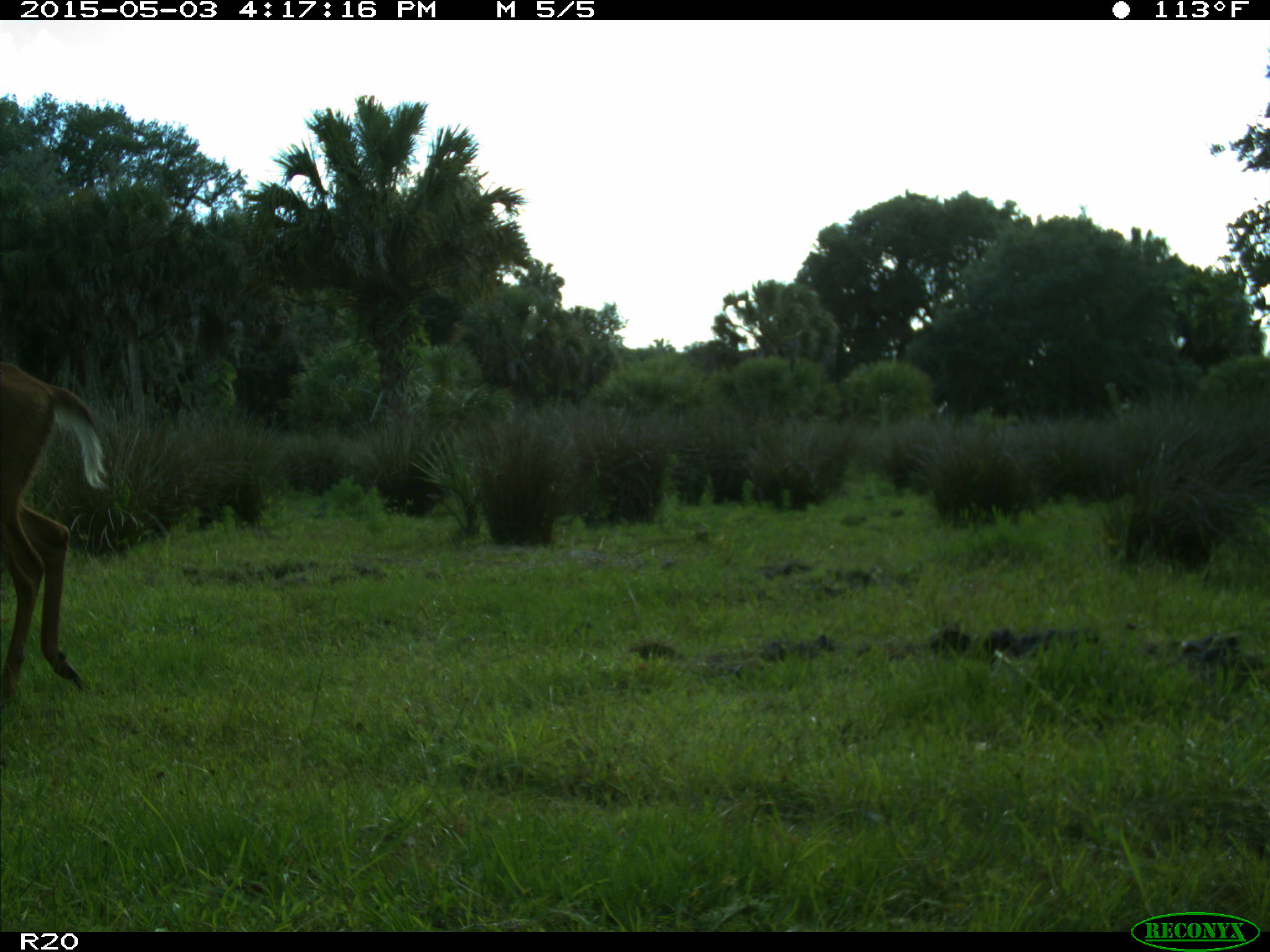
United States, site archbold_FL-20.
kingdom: Animalia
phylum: Chordata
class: Mammalia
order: Artiodactyla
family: Cervidae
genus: Odocoileus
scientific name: Odocoileus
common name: deer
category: unidentified deer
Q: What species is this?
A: Unidentified deer (deer) (Odocoileus).